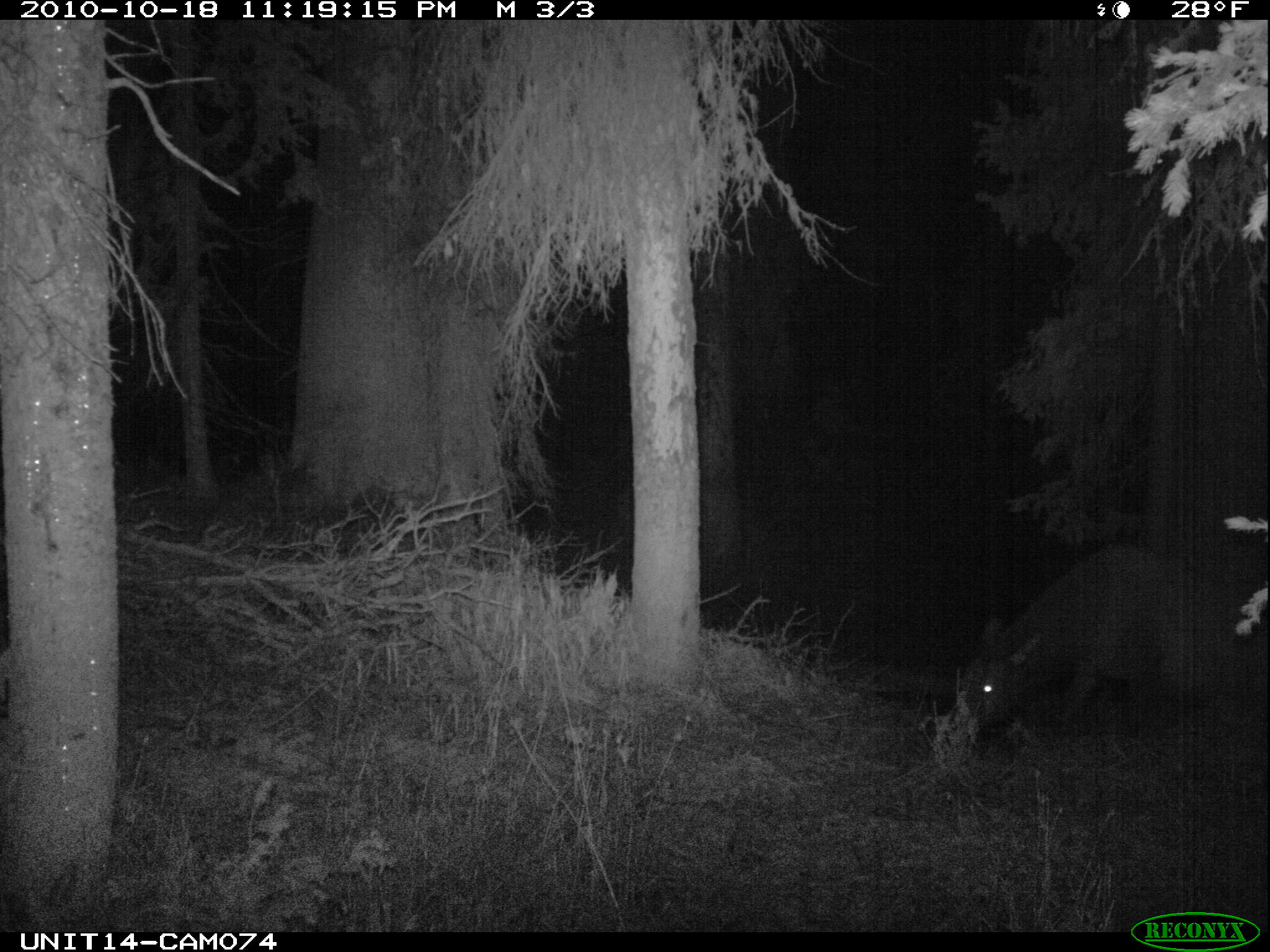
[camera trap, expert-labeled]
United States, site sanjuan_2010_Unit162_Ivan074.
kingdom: Animalia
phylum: Chordata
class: Mammalia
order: Artiodactyla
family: Cervidae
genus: Cervus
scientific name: Cervus elaphus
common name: red deer